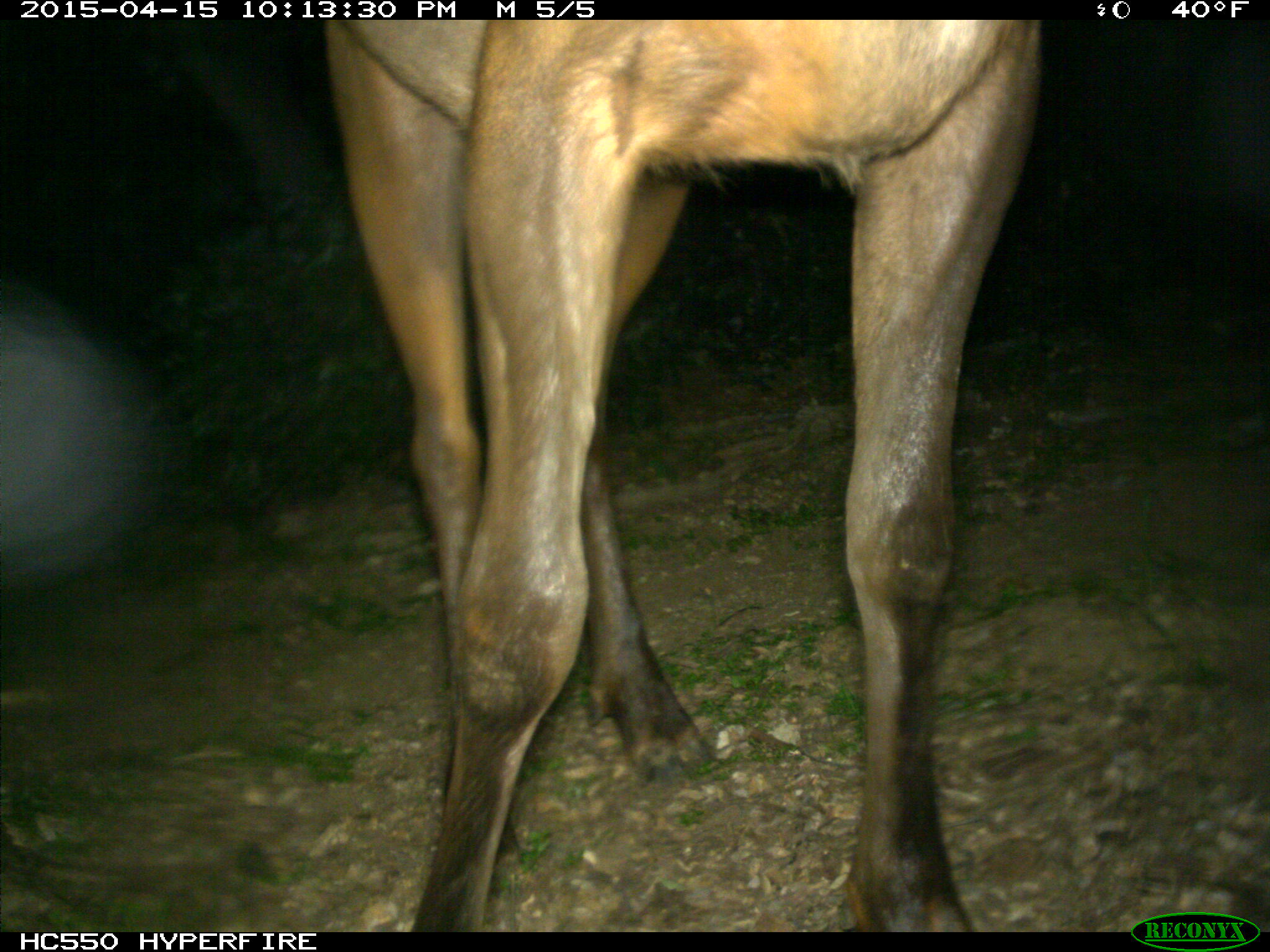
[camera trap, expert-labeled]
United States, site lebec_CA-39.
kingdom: Animalia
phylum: Chordata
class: Mammalia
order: Artiodactyla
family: Cervidae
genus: Cervus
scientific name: Cervus canadensis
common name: elk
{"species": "Cervus canadensis (elk)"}